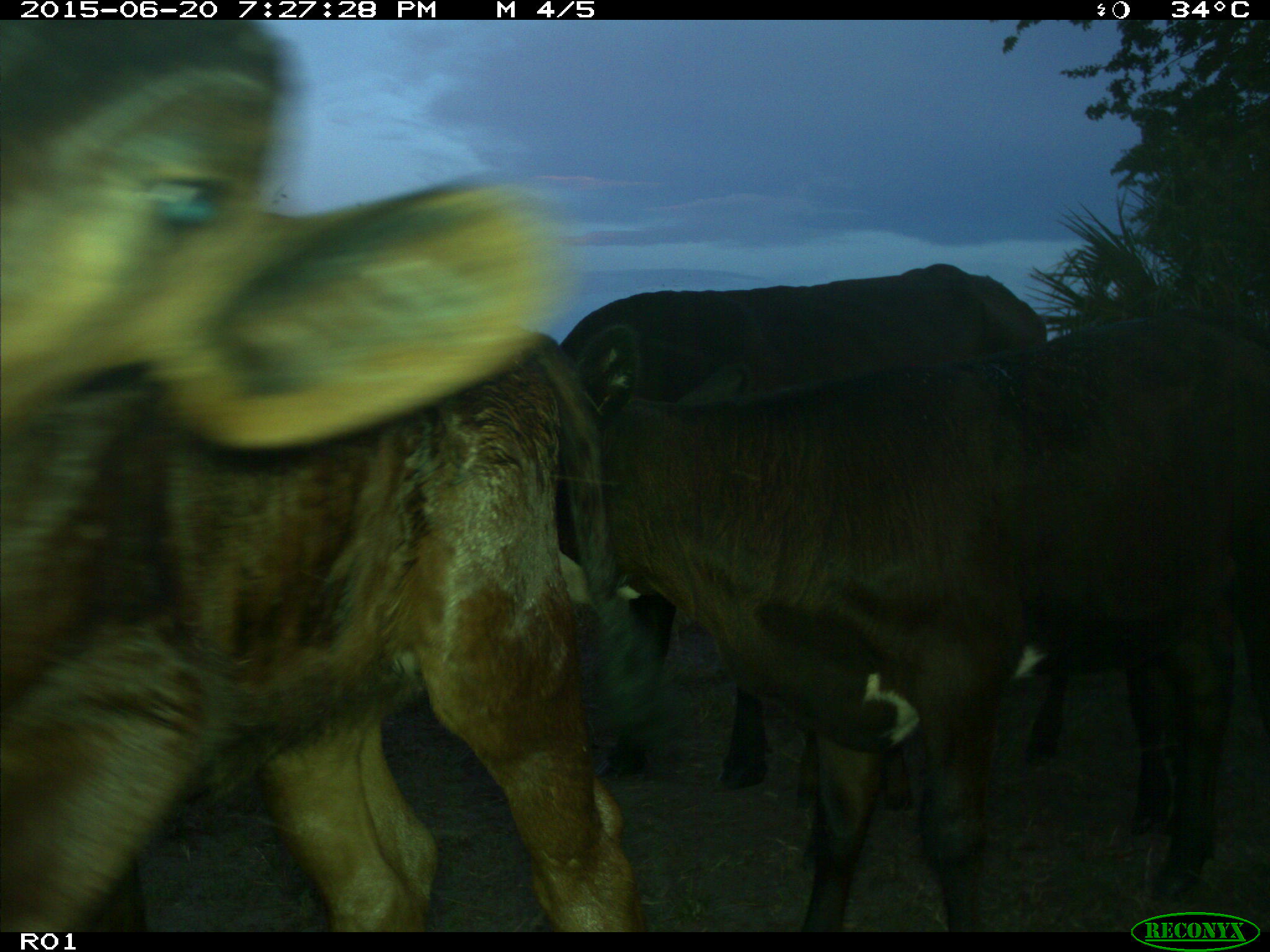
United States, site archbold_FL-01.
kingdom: Animalia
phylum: Chordata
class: Mammalia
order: Artiodactyla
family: Bovidae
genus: Bos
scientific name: Bos taurus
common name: domestic cow